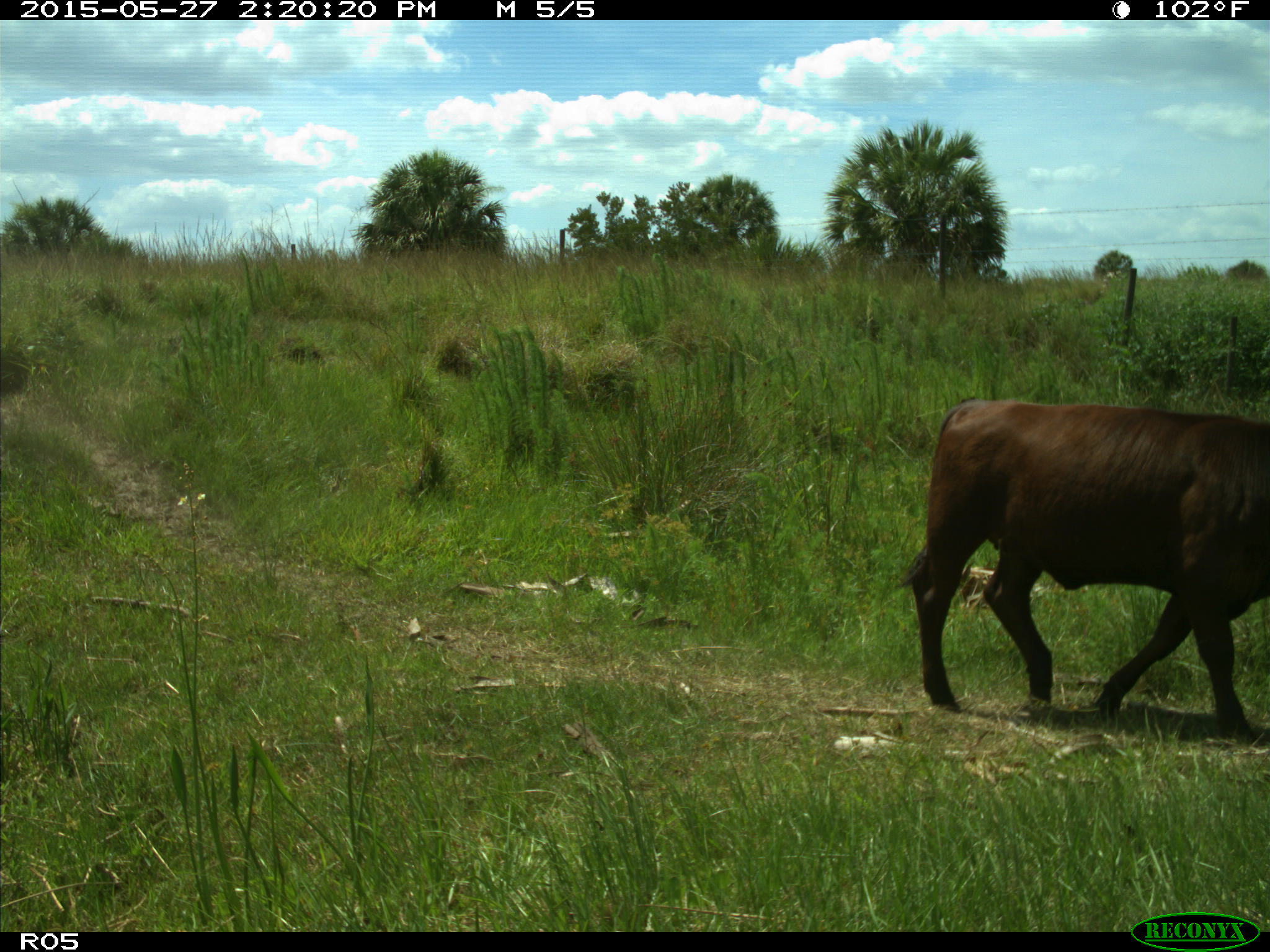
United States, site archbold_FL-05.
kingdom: Animalia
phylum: Chordata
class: Mammalia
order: Artiodactyla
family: Bovidae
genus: Bos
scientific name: Bos taurus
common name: domestic cow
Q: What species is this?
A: Bos taurus (domestic cow).